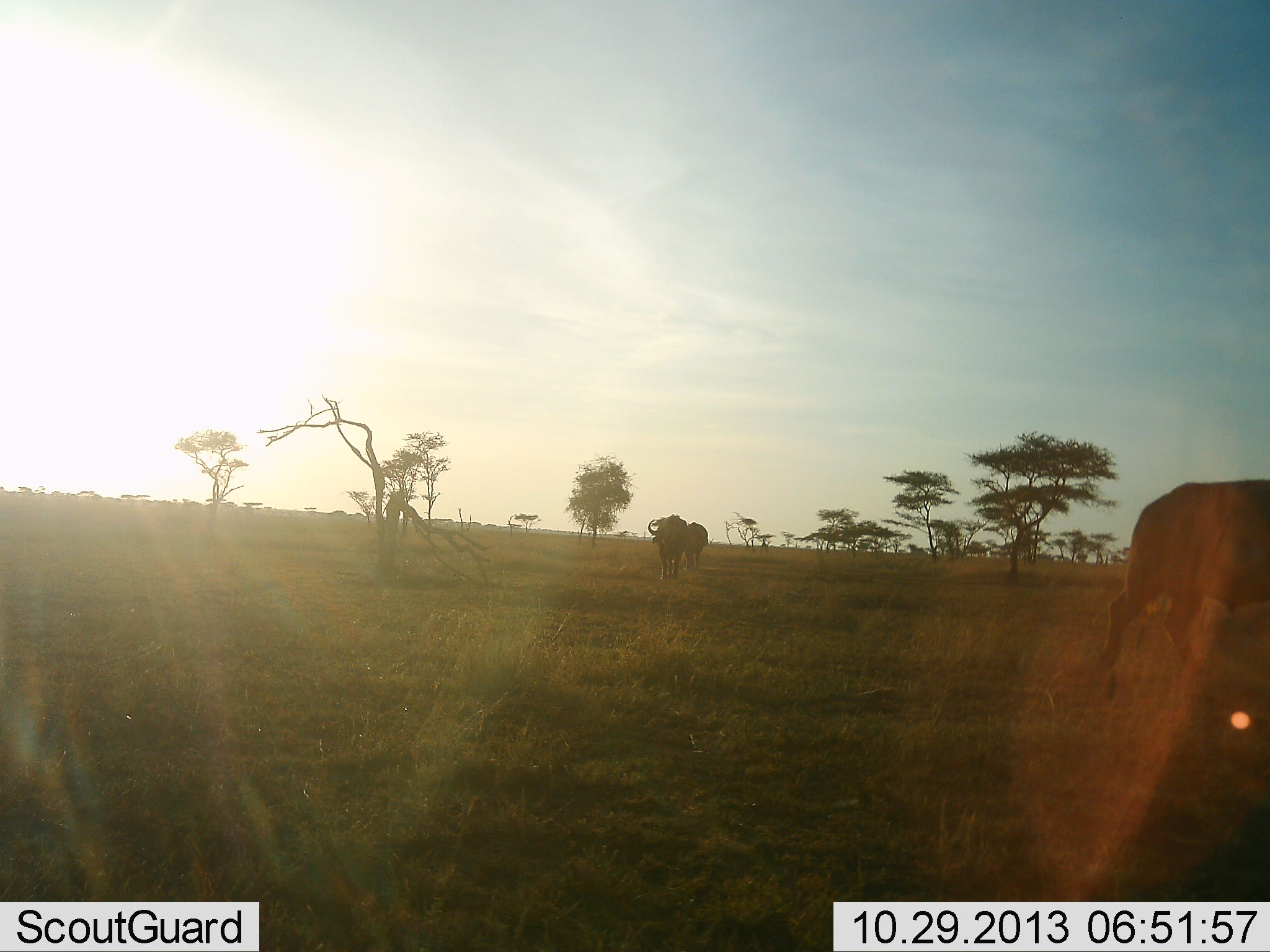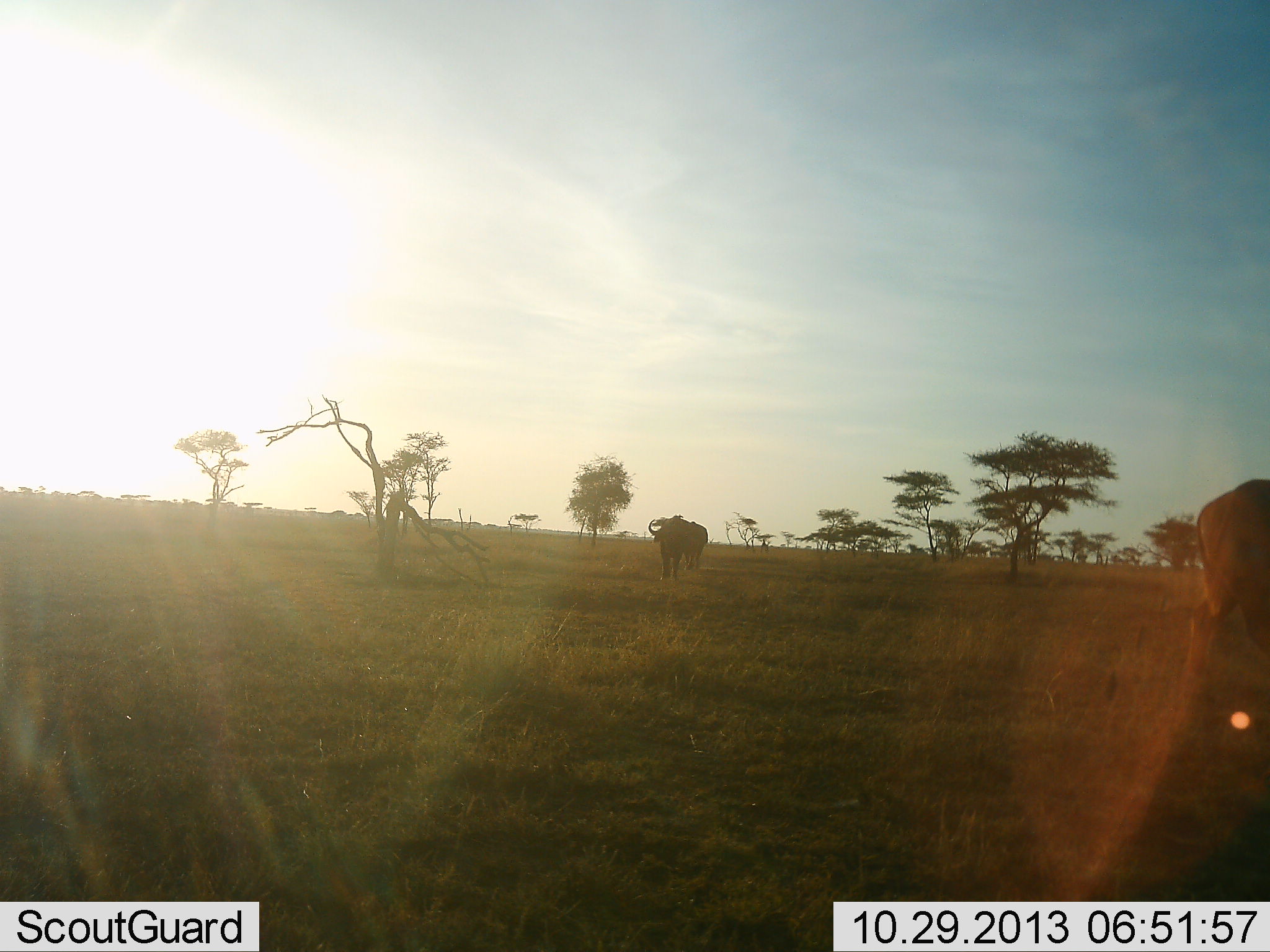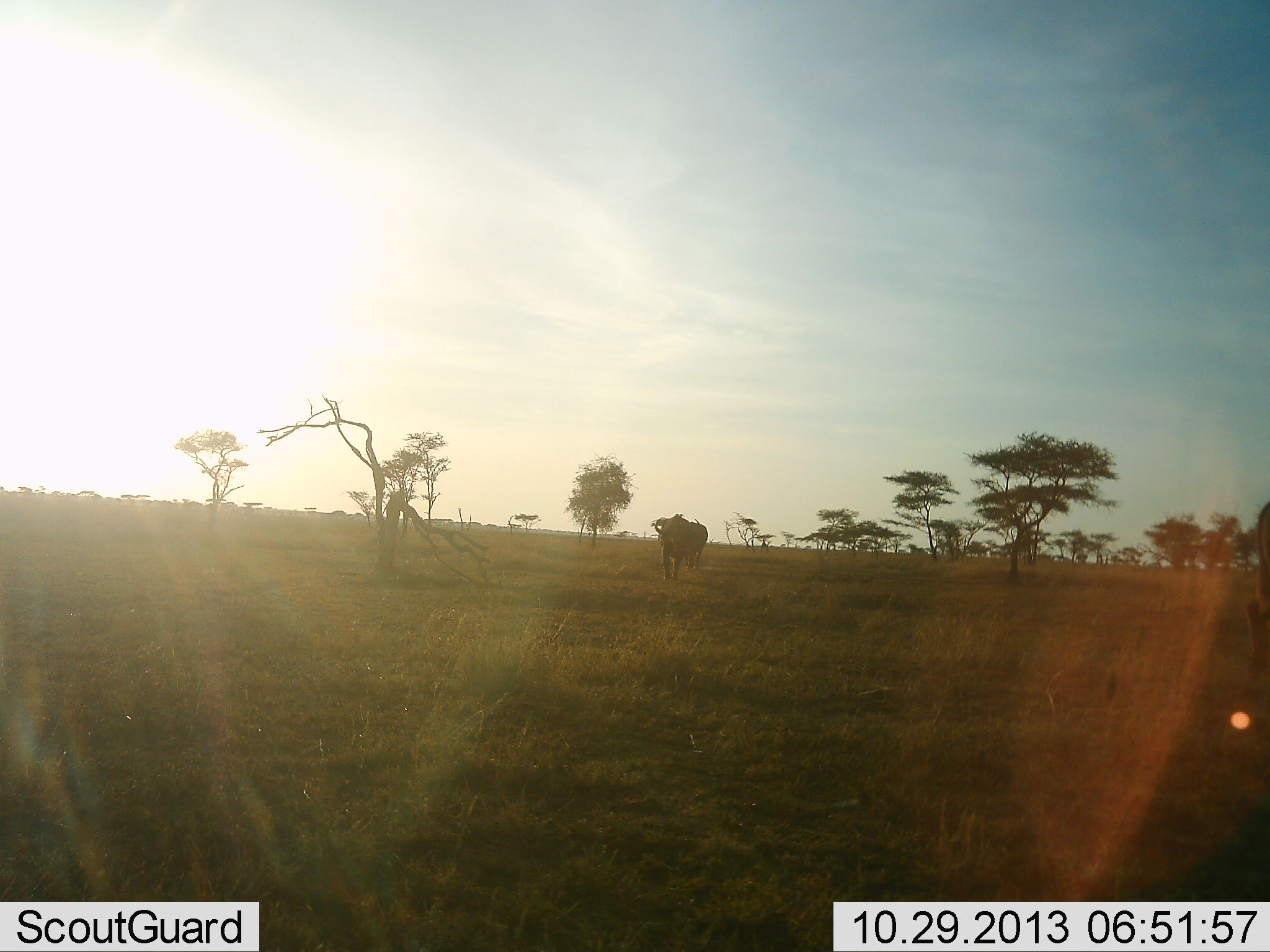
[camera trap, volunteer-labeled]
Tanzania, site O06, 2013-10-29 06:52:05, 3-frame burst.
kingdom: Animalia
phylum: Chordata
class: Mammalia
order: Artiodactyla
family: Bovidae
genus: Syncerus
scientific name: Syncerus caffer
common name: cape buffalo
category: buffalo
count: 3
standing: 29%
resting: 0%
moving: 93%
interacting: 0%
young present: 0%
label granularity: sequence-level